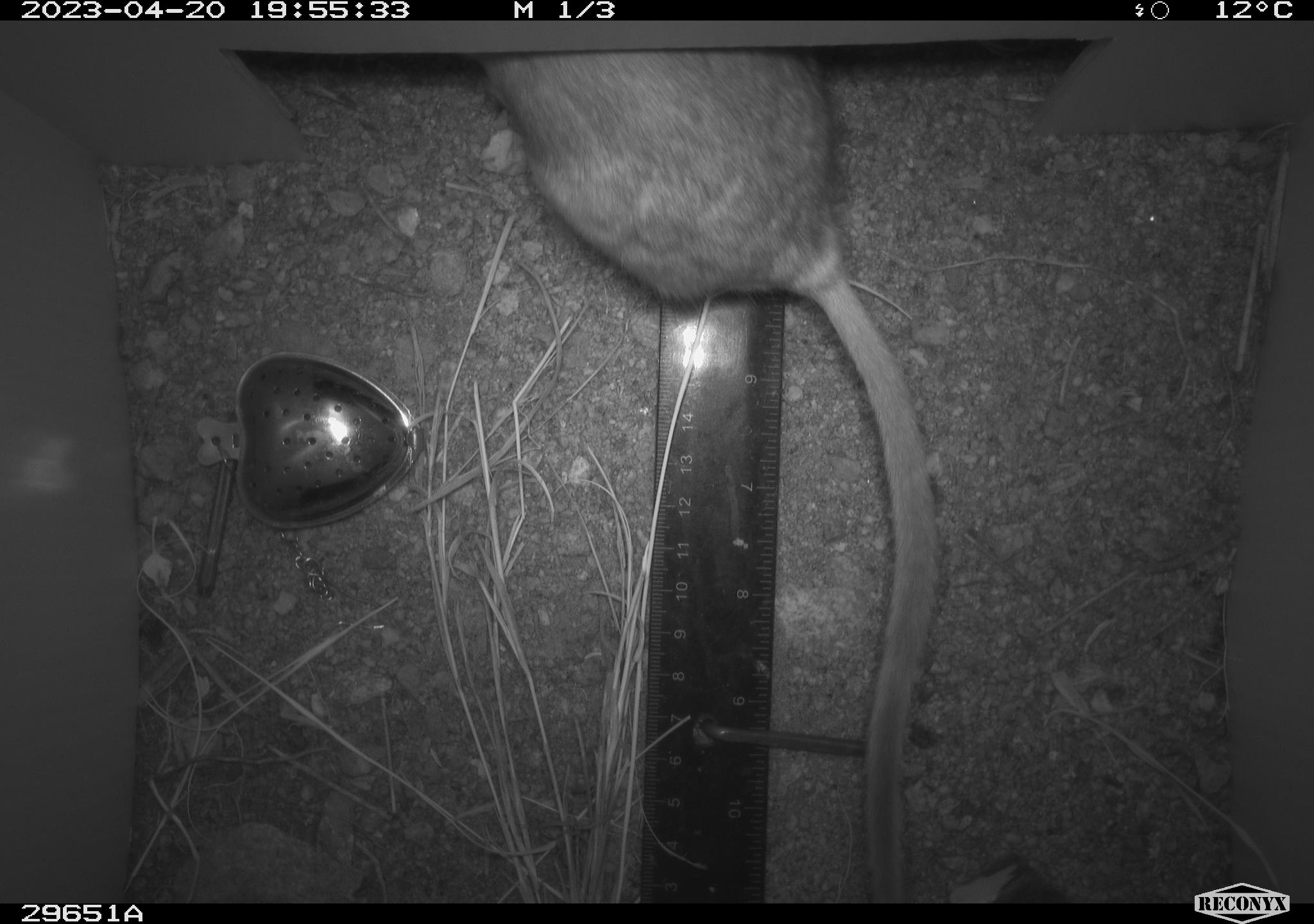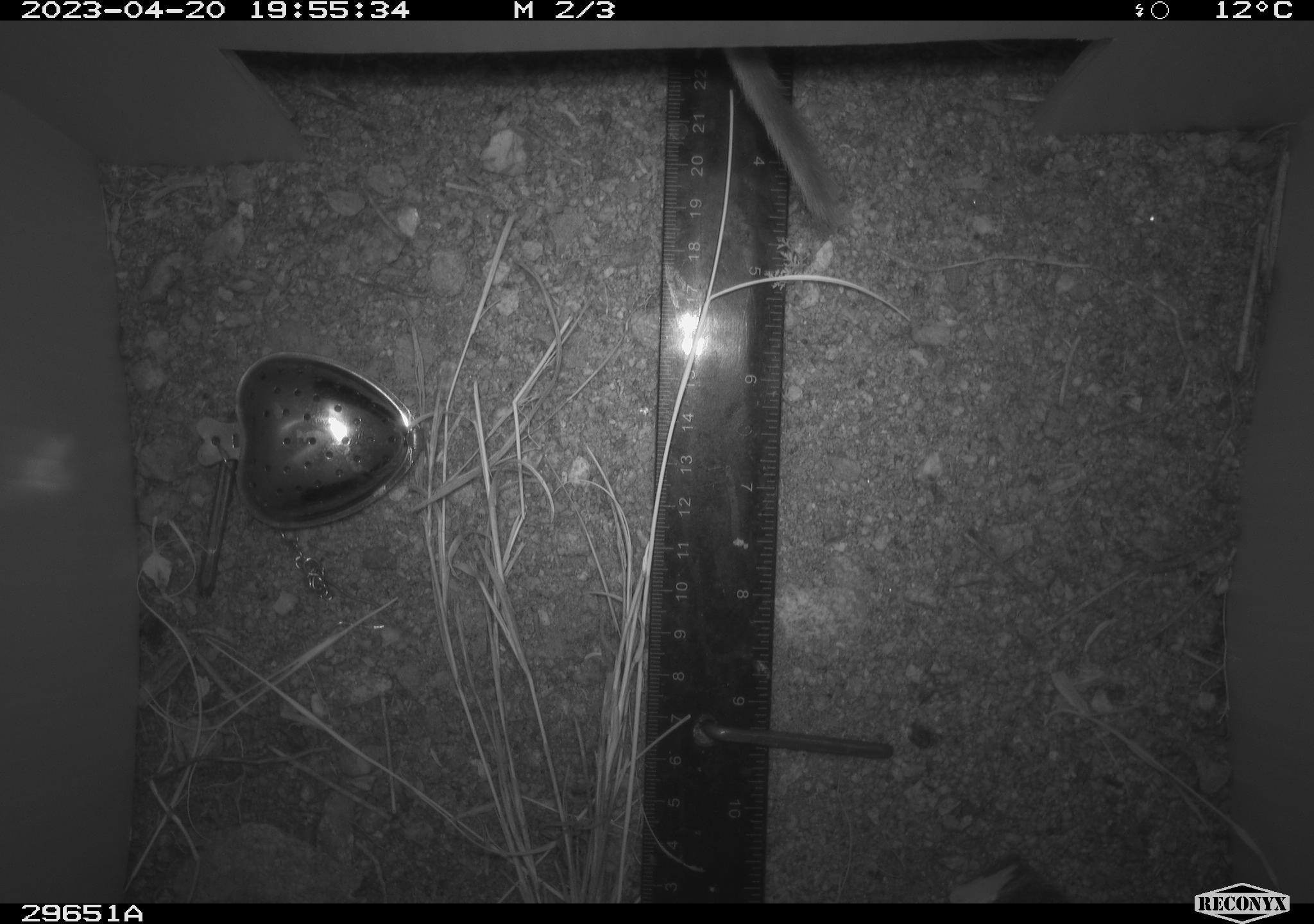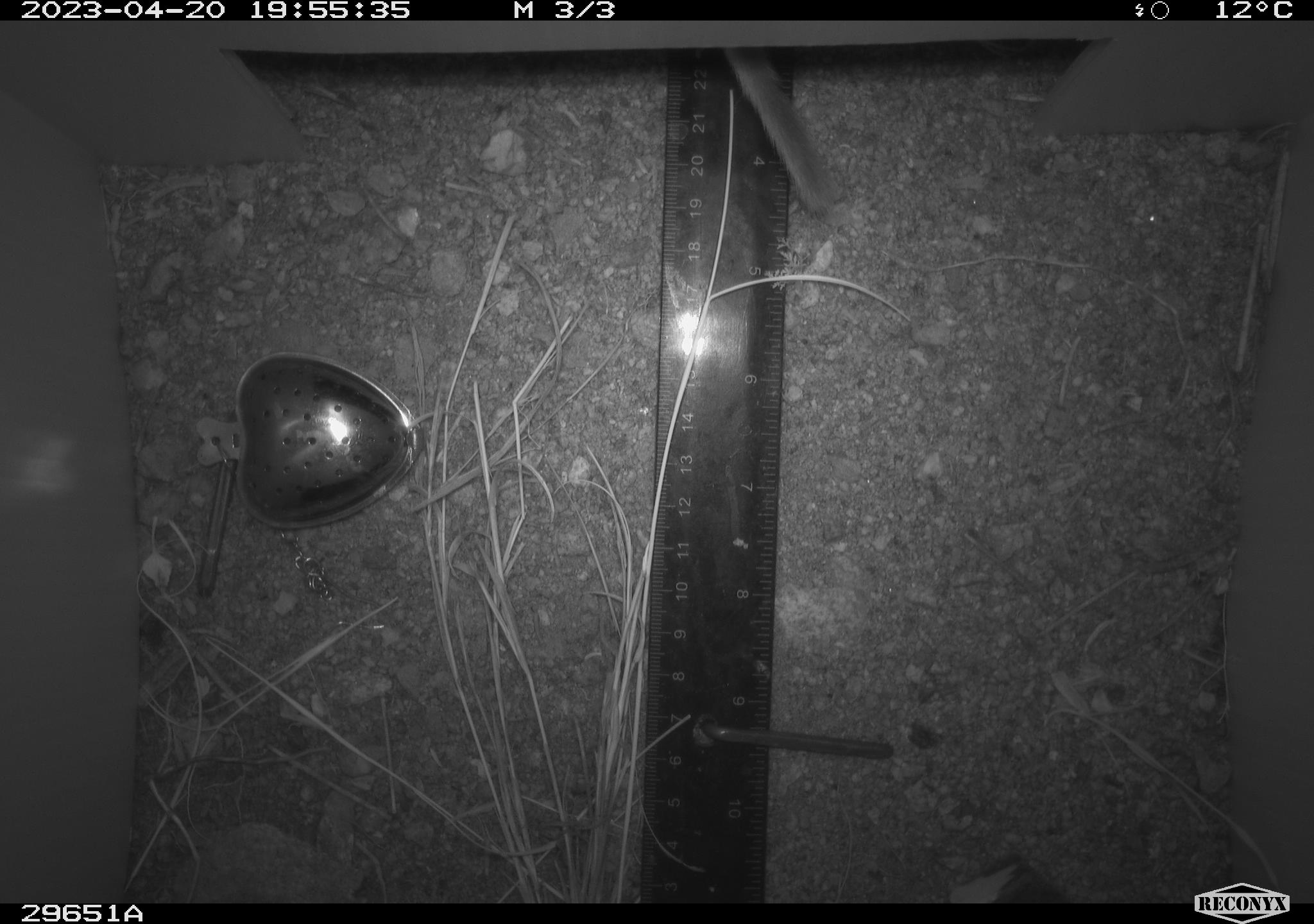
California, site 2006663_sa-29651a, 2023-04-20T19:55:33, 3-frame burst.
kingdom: Animalia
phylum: Chordata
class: Mammalia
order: Rodentia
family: Cricetidae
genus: Neotoma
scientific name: Neotoma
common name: pack rat or woodrat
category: neotoma species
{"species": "neotoma species (pack rat or woodrat) (Neotoma)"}